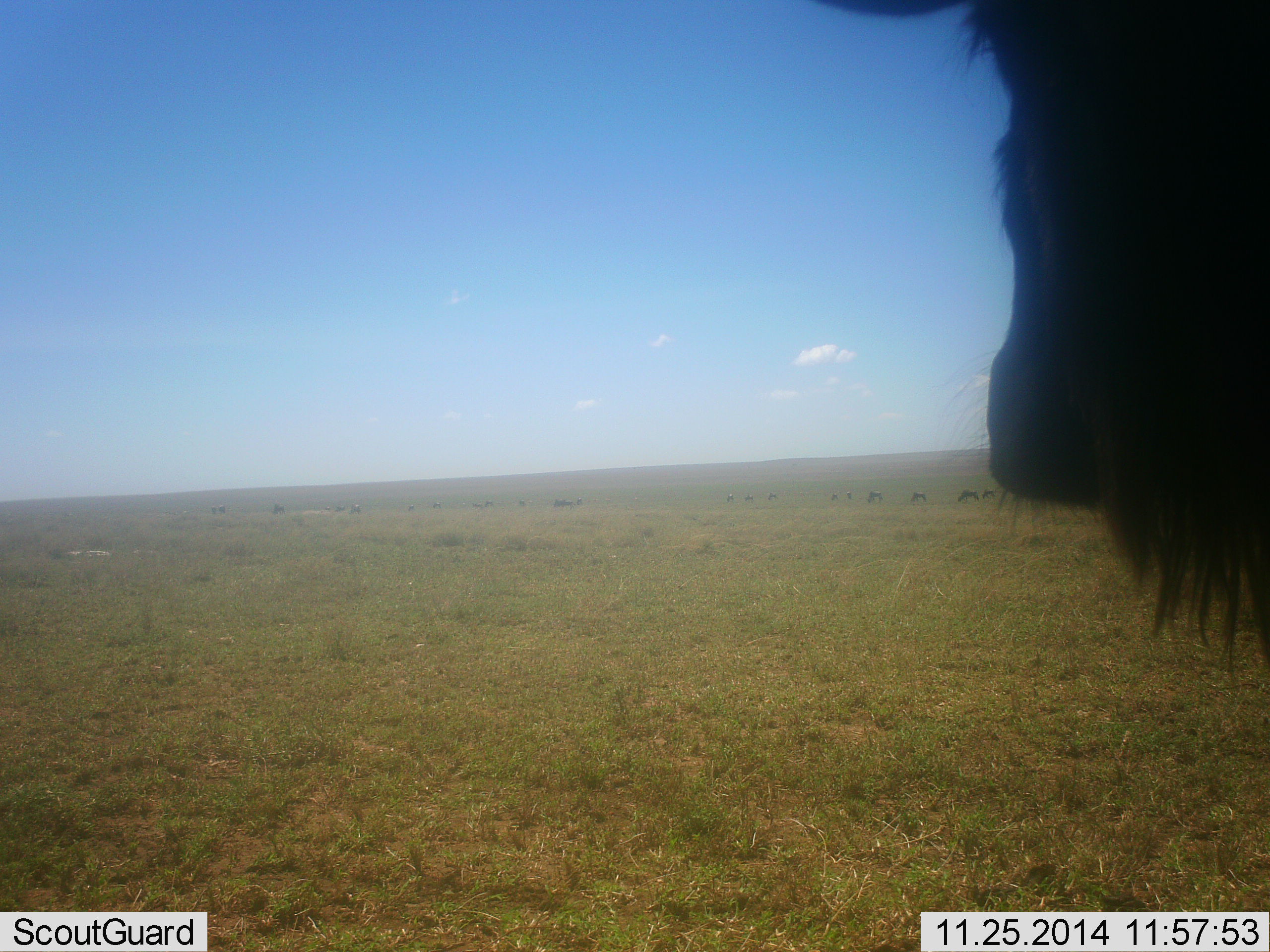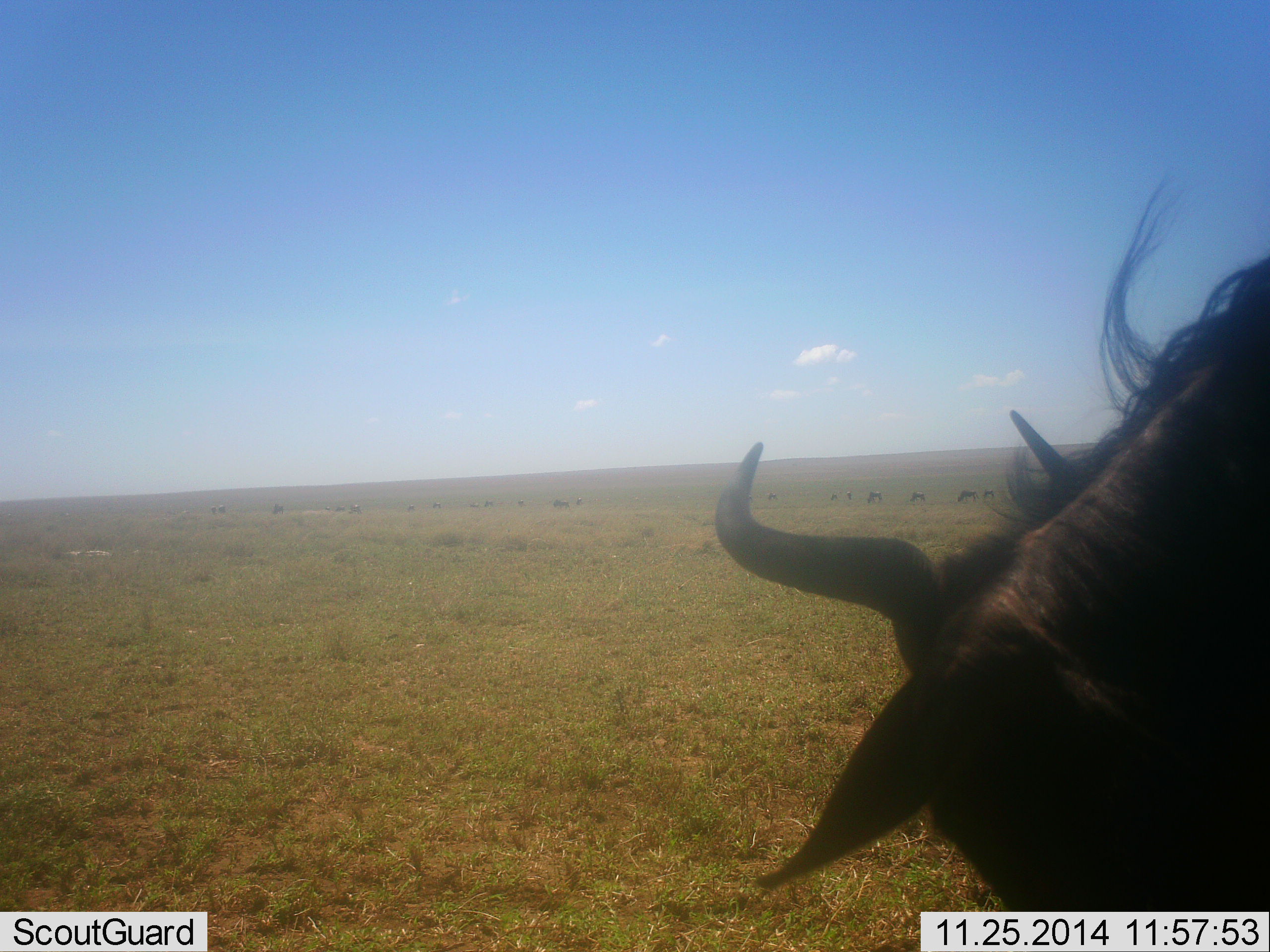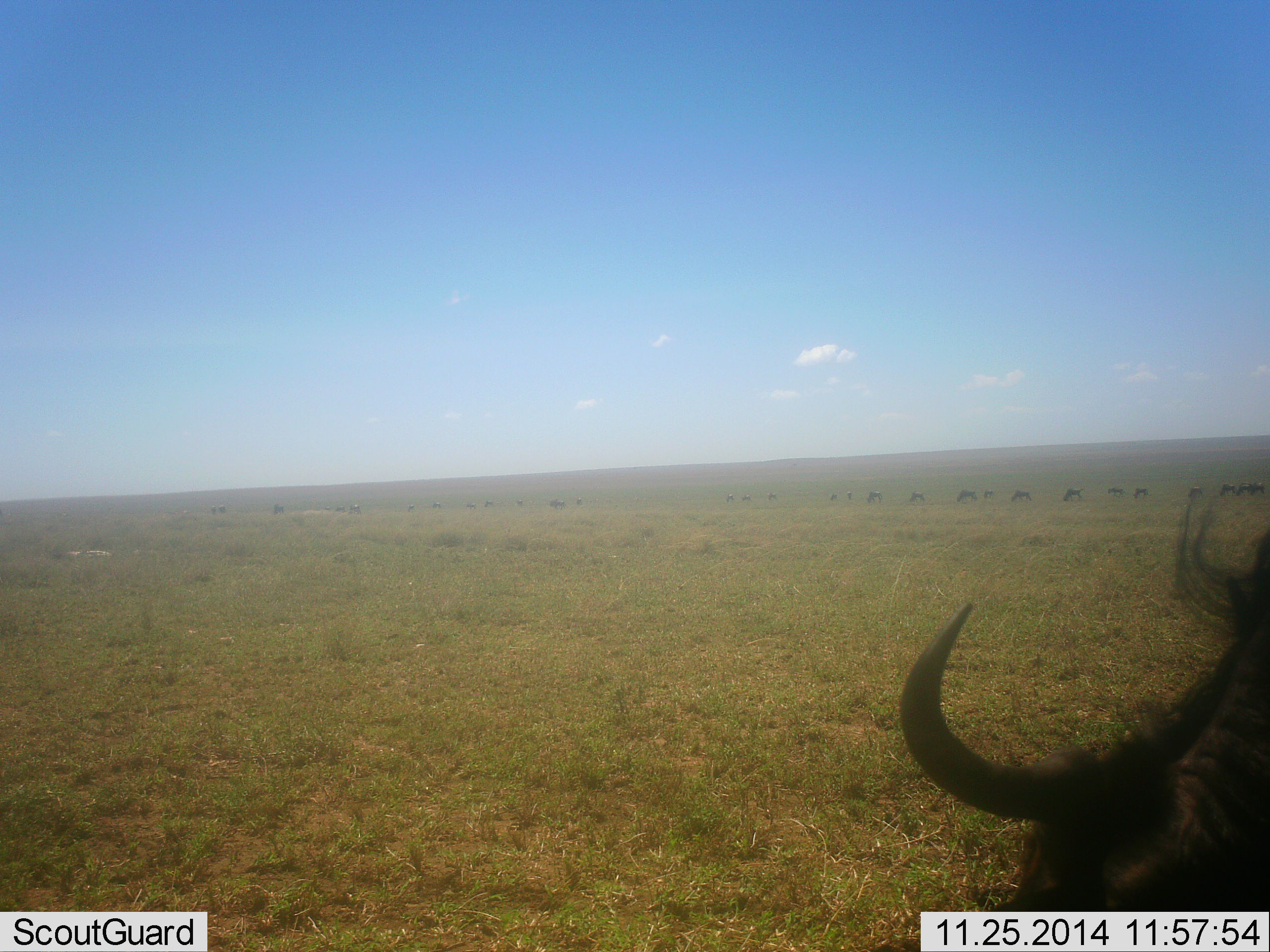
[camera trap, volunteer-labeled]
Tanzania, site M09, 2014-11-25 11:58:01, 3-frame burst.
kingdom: Animalia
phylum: Chordata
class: Mammalia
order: Artiodactyla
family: Bovidae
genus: Connochaetes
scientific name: Connochaetes taurinus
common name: blue wildebeest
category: wildebeest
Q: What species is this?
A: Wildebeest (blue wildebeest) (Connochaetes taurinus).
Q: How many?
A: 1.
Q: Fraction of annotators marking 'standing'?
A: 40%.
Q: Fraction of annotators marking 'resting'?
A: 0%.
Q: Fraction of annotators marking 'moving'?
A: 40%.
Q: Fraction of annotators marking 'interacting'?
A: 0%.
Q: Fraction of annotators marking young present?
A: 0%.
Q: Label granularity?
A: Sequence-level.